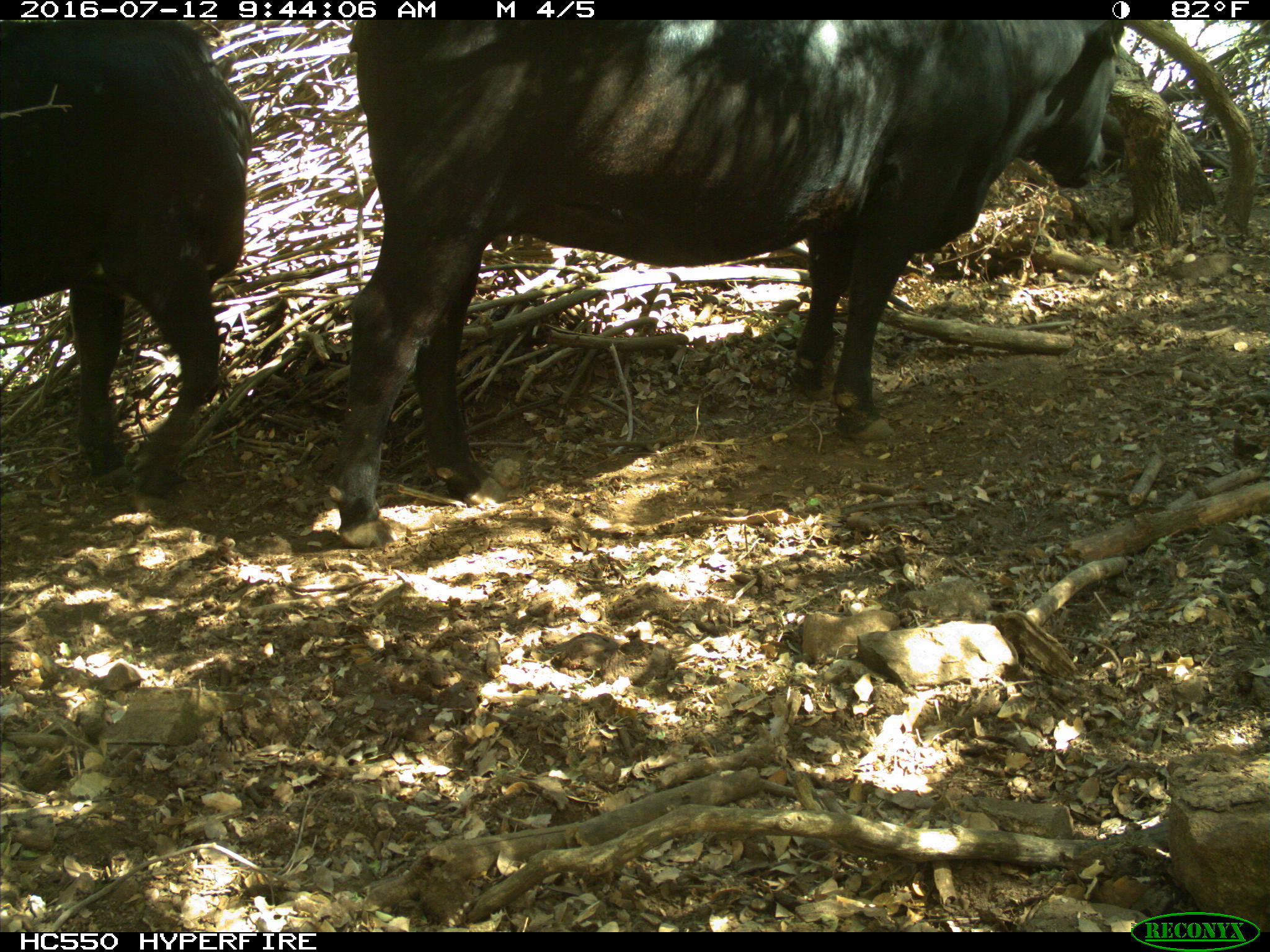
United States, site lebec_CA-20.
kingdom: Animalia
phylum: Chordata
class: Mammalia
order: Artiodactyla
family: Bovidae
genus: Bos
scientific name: Bos taurus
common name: domestic cow